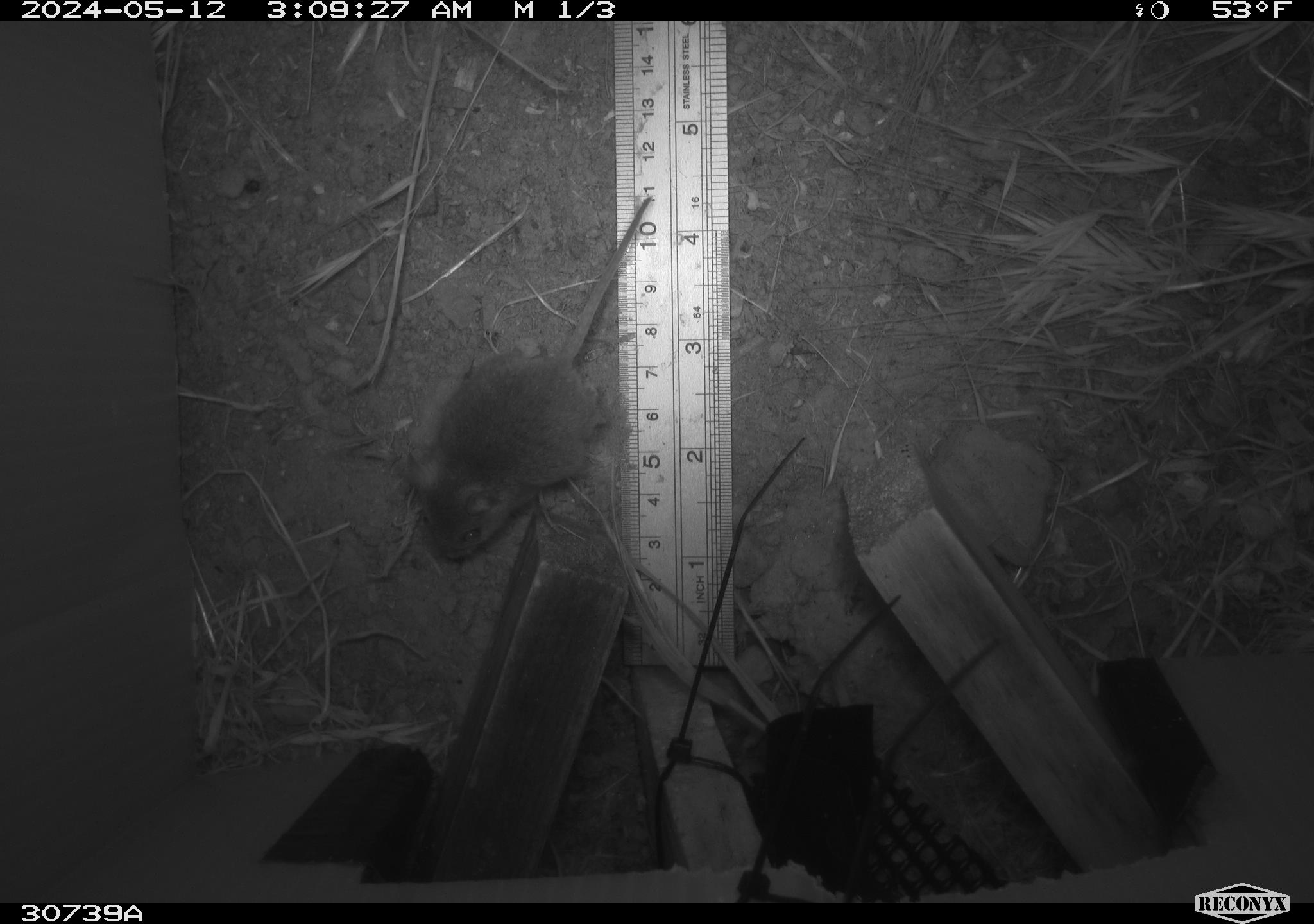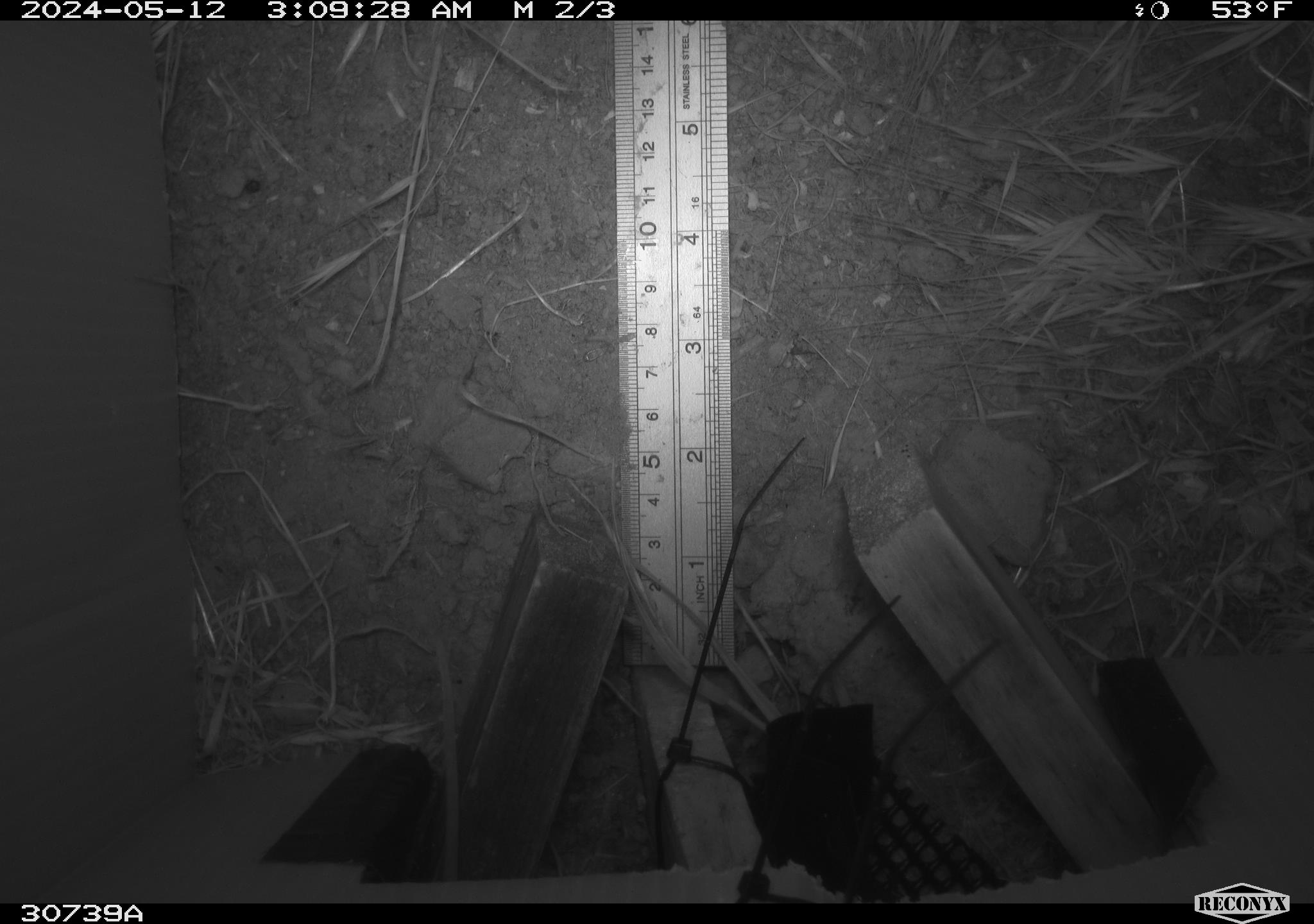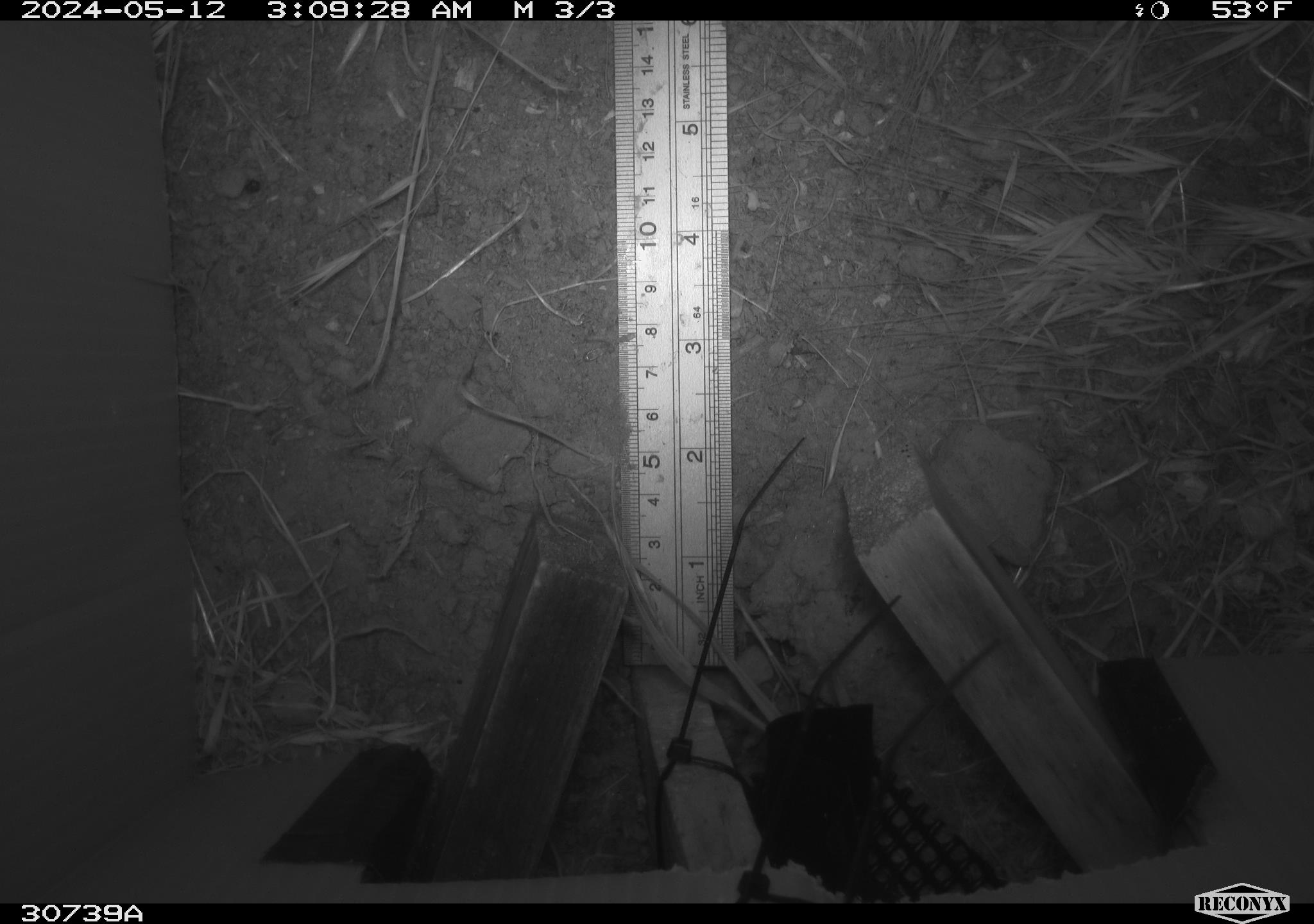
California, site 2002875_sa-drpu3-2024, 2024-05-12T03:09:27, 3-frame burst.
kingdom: Animalia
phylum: Chordata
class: Mammalia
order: Rodentia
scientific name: Rodentia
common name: rodent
Rodent (Rodentia).